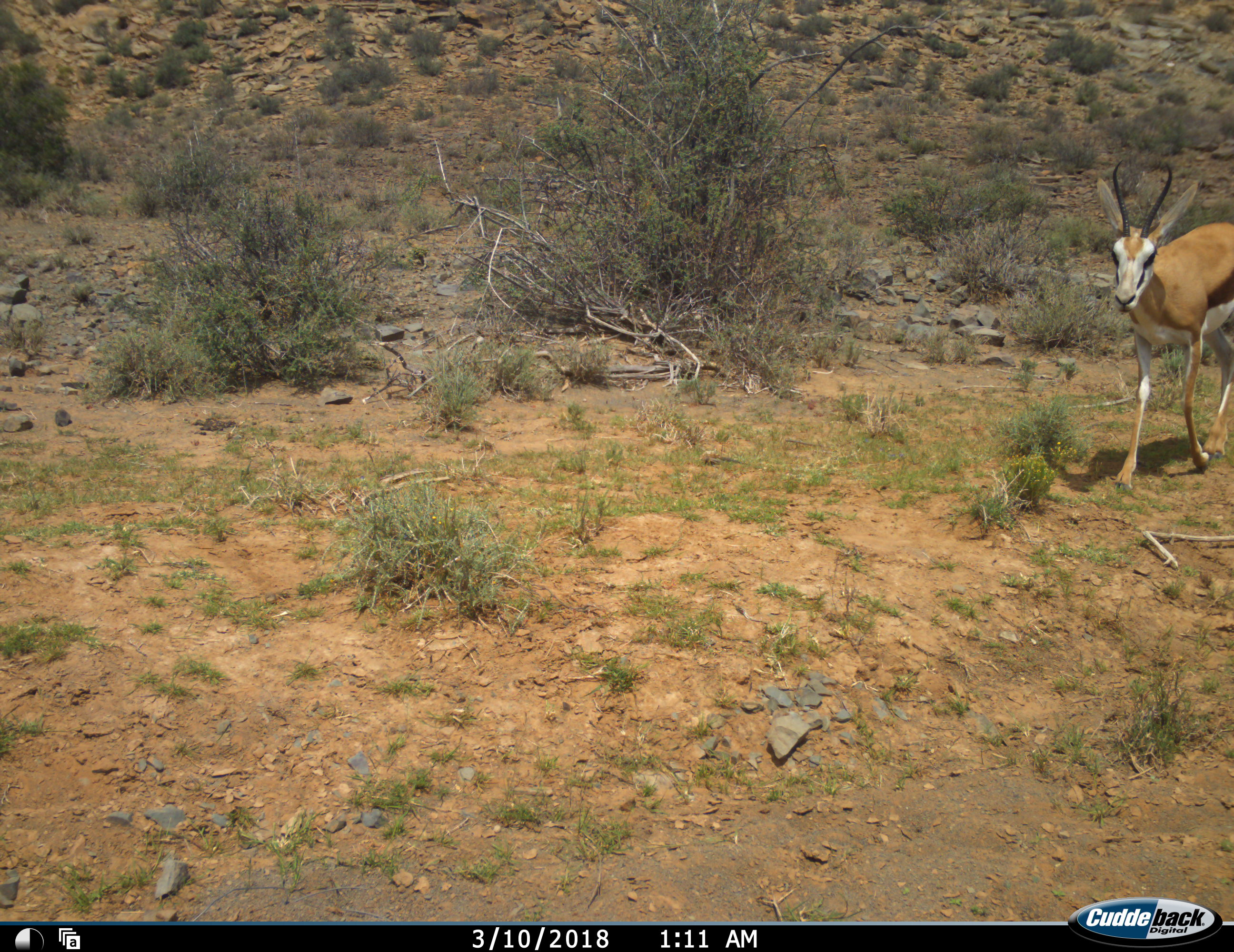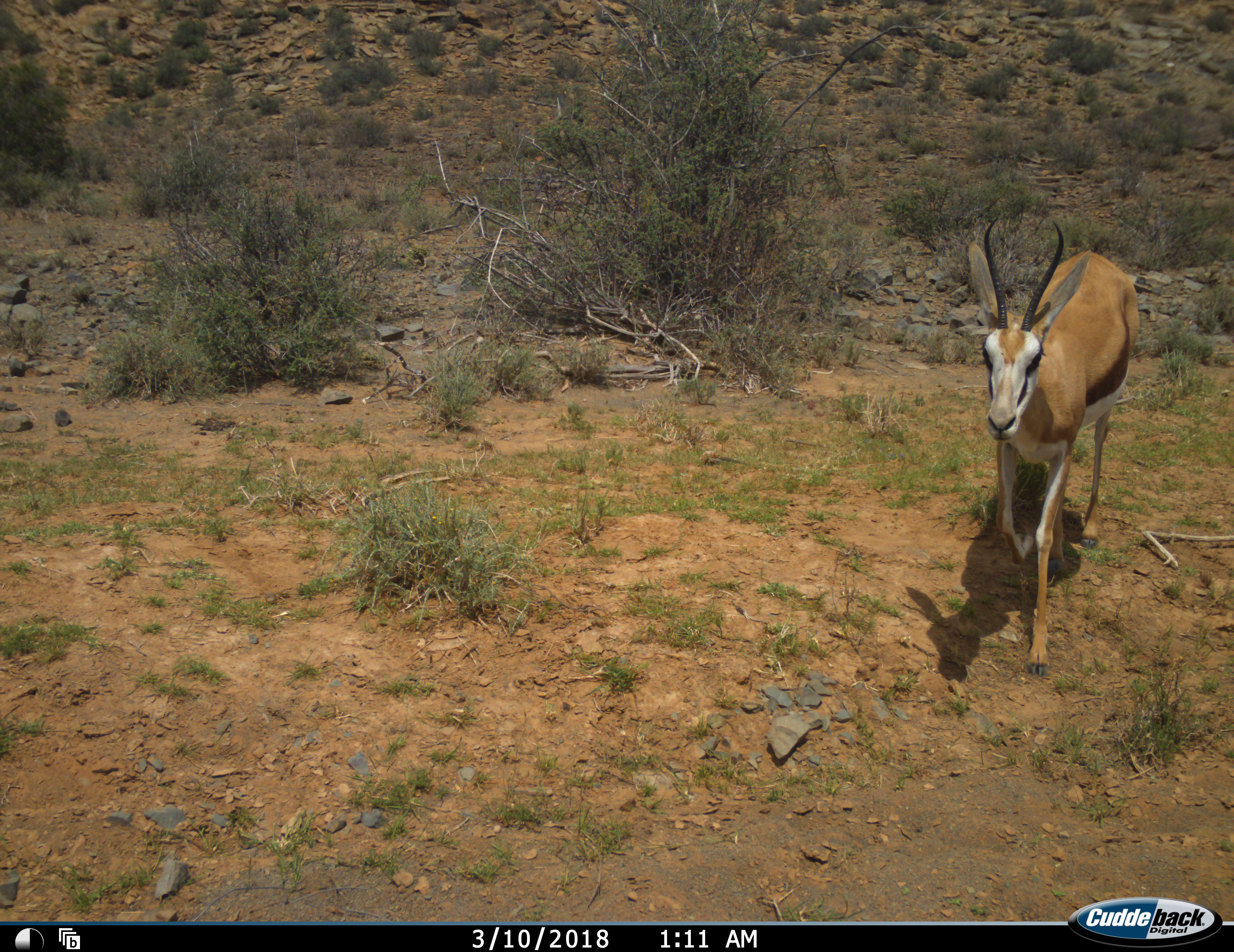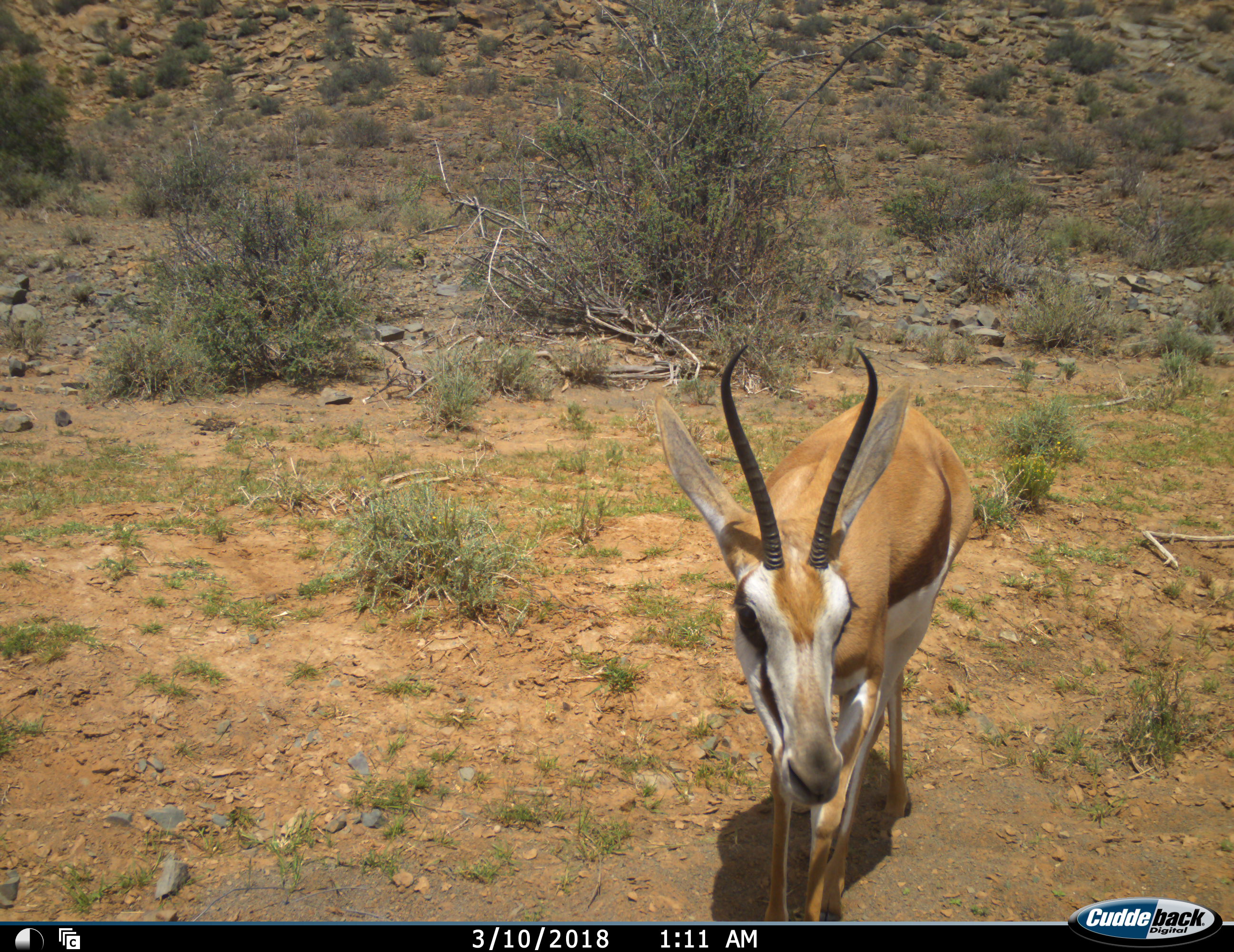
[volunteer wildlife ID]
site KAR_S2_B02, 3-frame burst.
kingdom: Animalia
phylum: Chordata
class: Mammalia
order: Artiodactyla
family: Bovidae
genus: Antidorcas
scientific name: Antidorcas marsupialis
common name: springbok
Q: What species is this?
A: Springbok (Antidorcas marsupialis).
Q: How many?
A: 1.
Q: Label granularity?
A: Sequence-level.